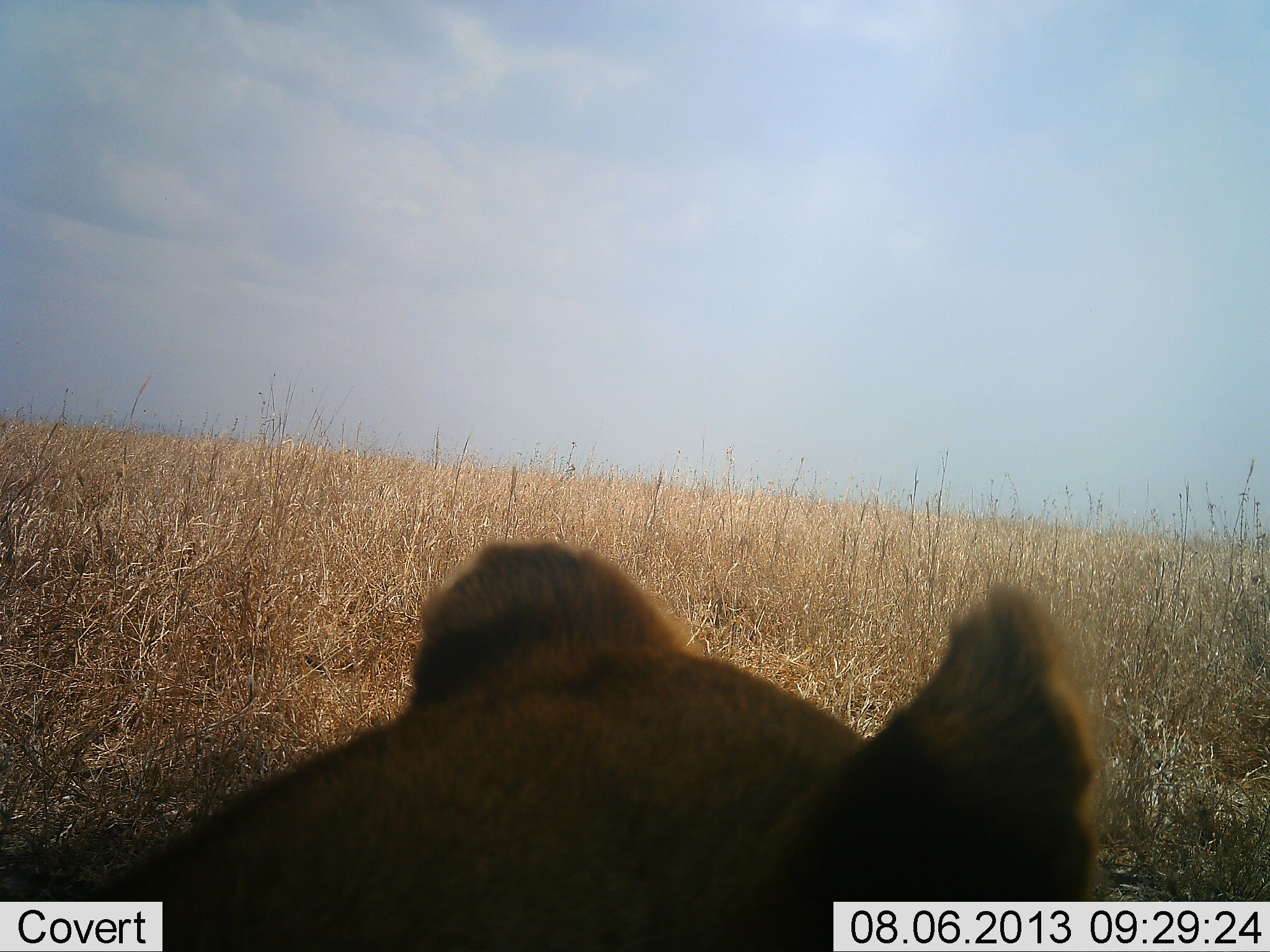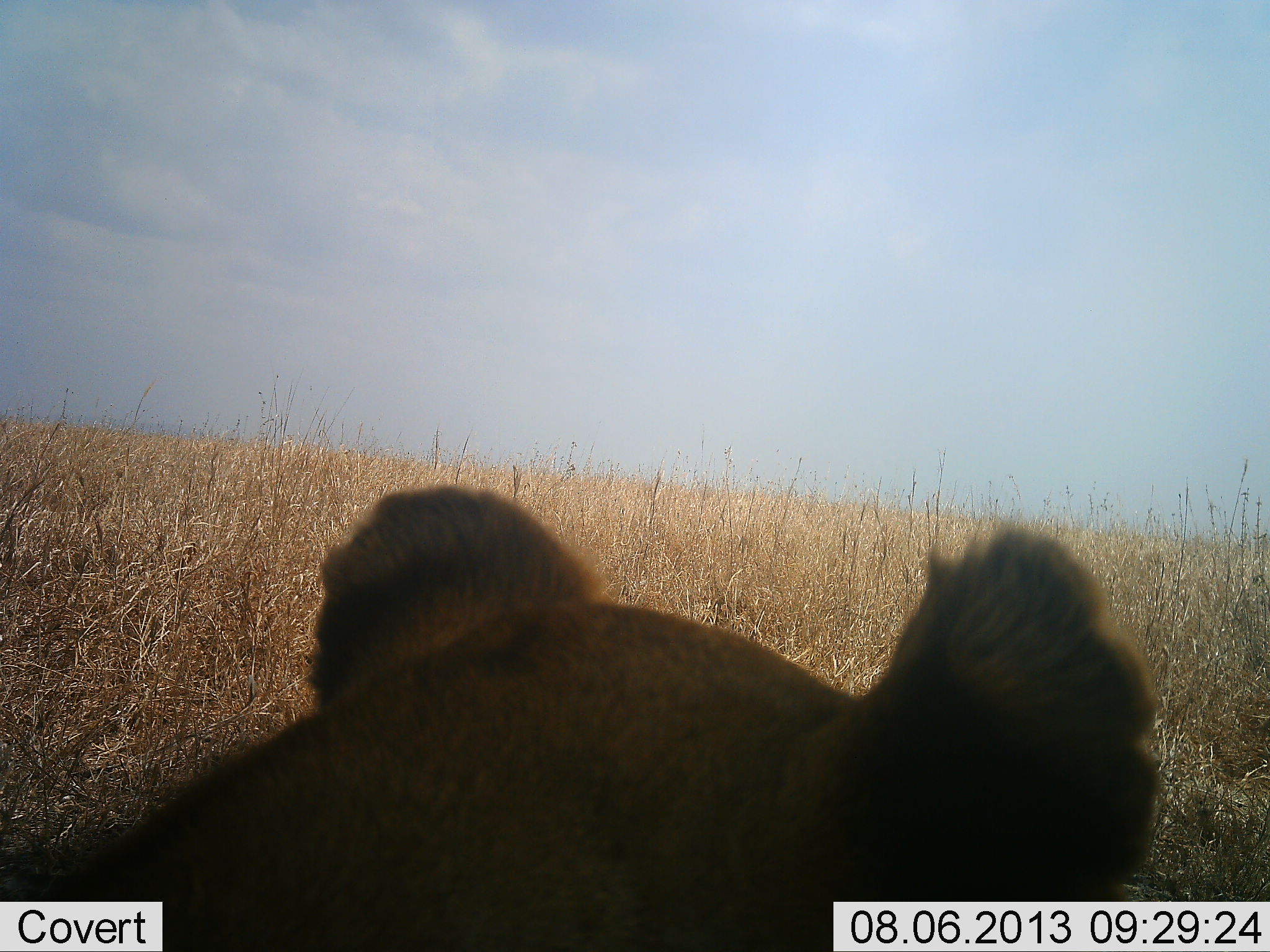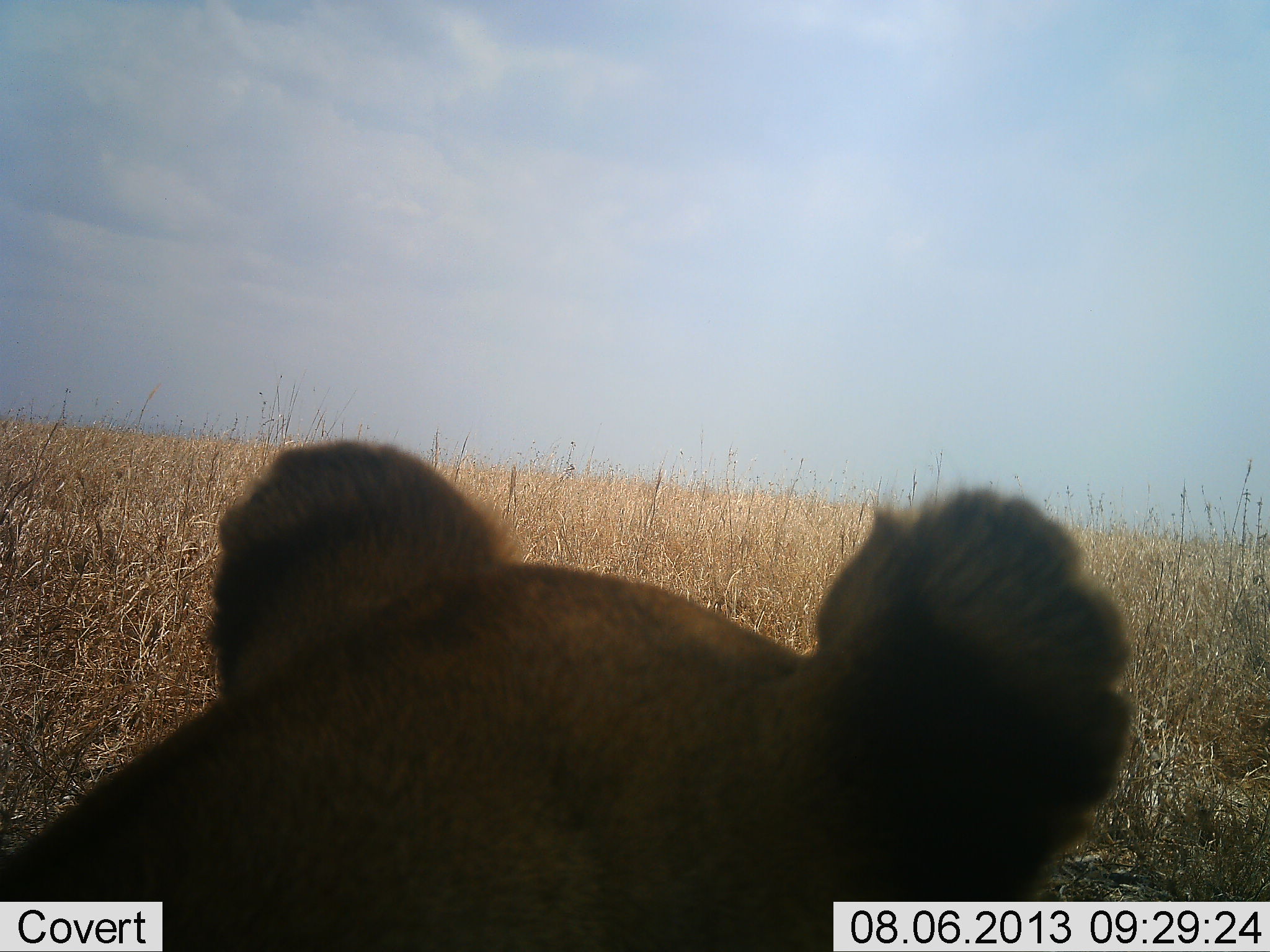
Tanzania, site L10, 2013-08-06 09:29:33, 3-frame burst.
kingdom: Animalia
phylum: Chordata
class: Mammalia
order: Carnivora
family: Felidae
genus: Panthera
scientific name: Panthera leo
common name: lion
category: lionfemale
Lionfemale (lion) (Panthera leo), count 1. Behavior (volunteer vote fractions): standing 40%, resting 60%, moving 0%, interacting 0%. Young present (vote fraction): 0%. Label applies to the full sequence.